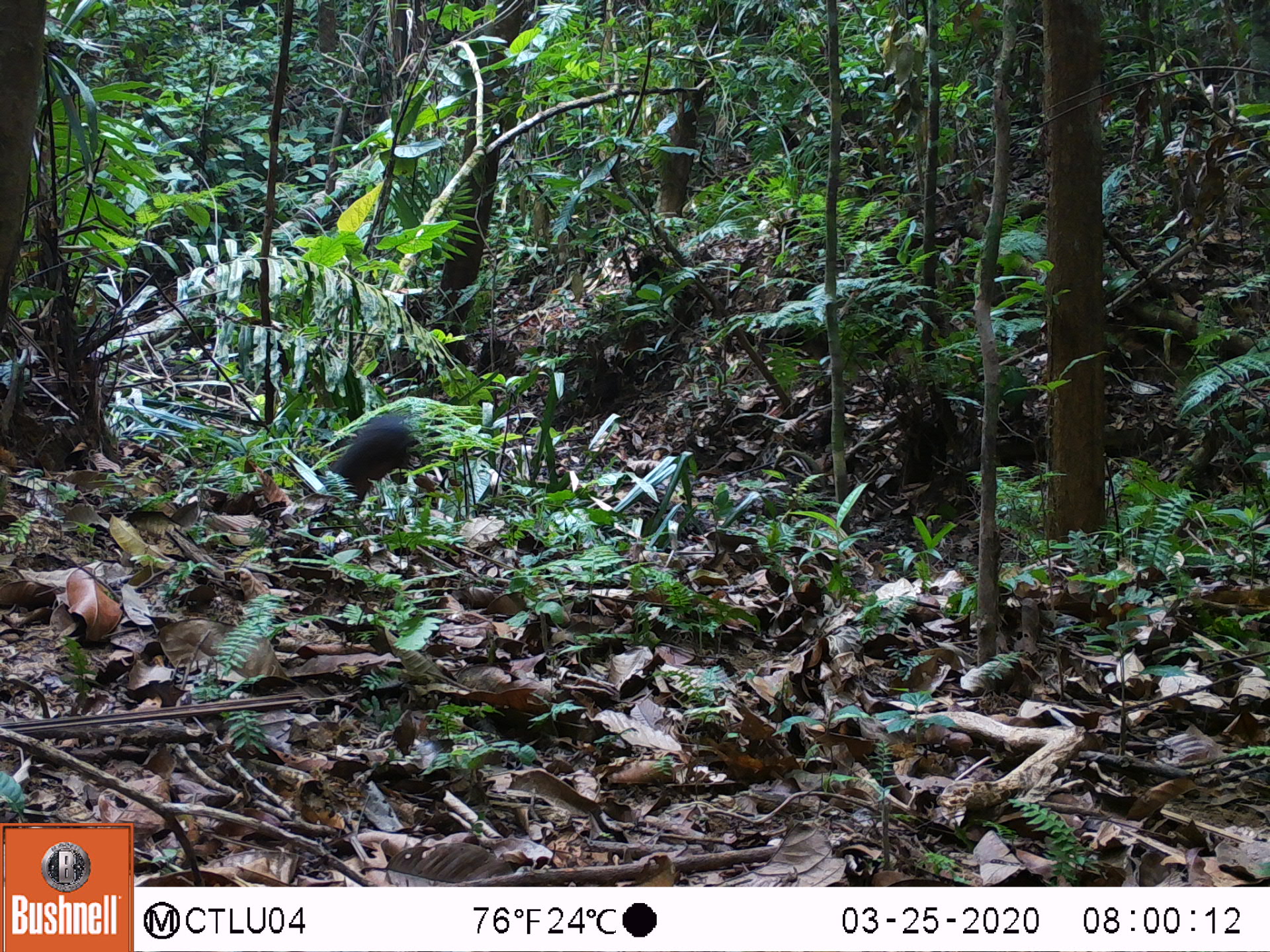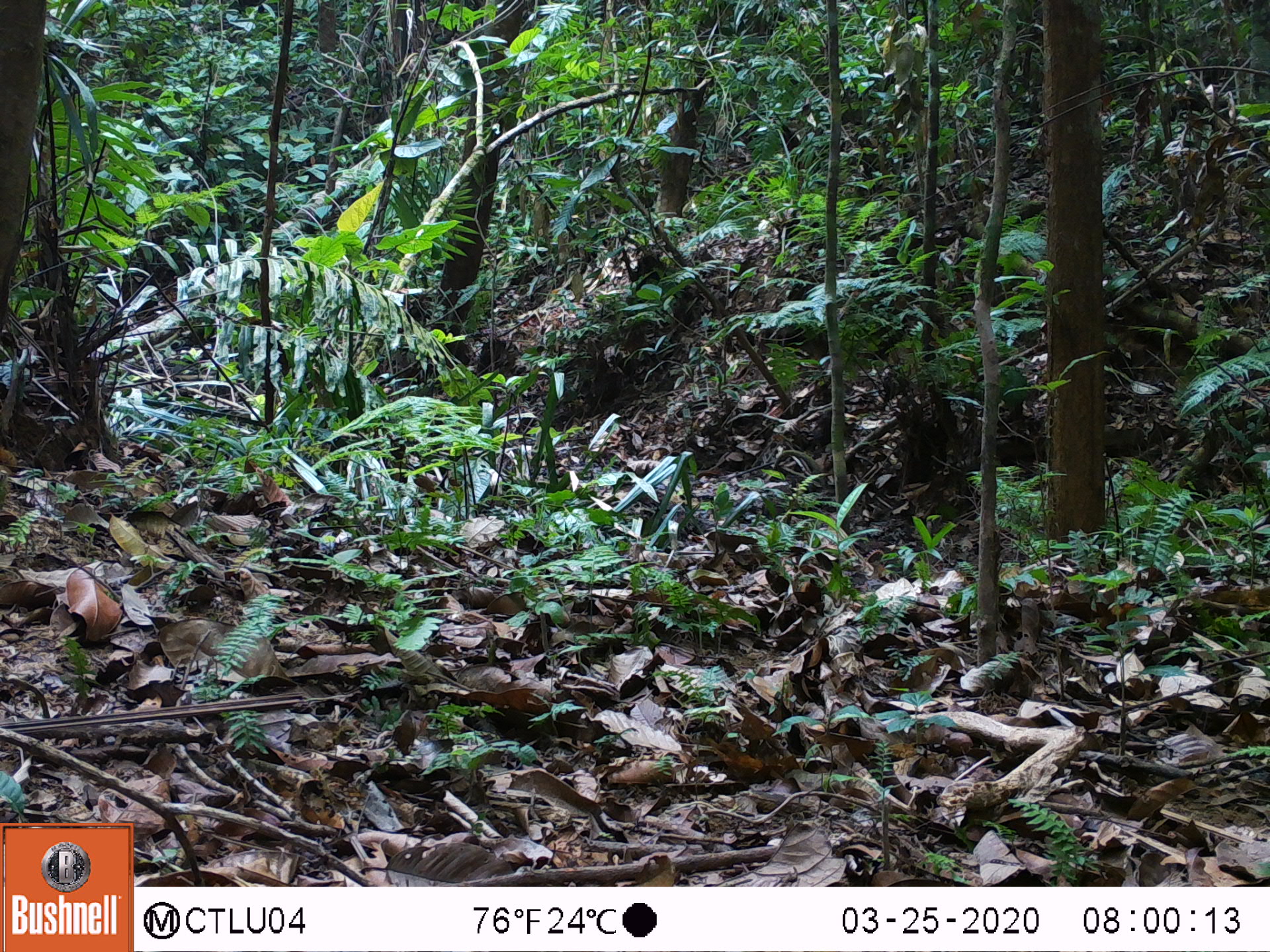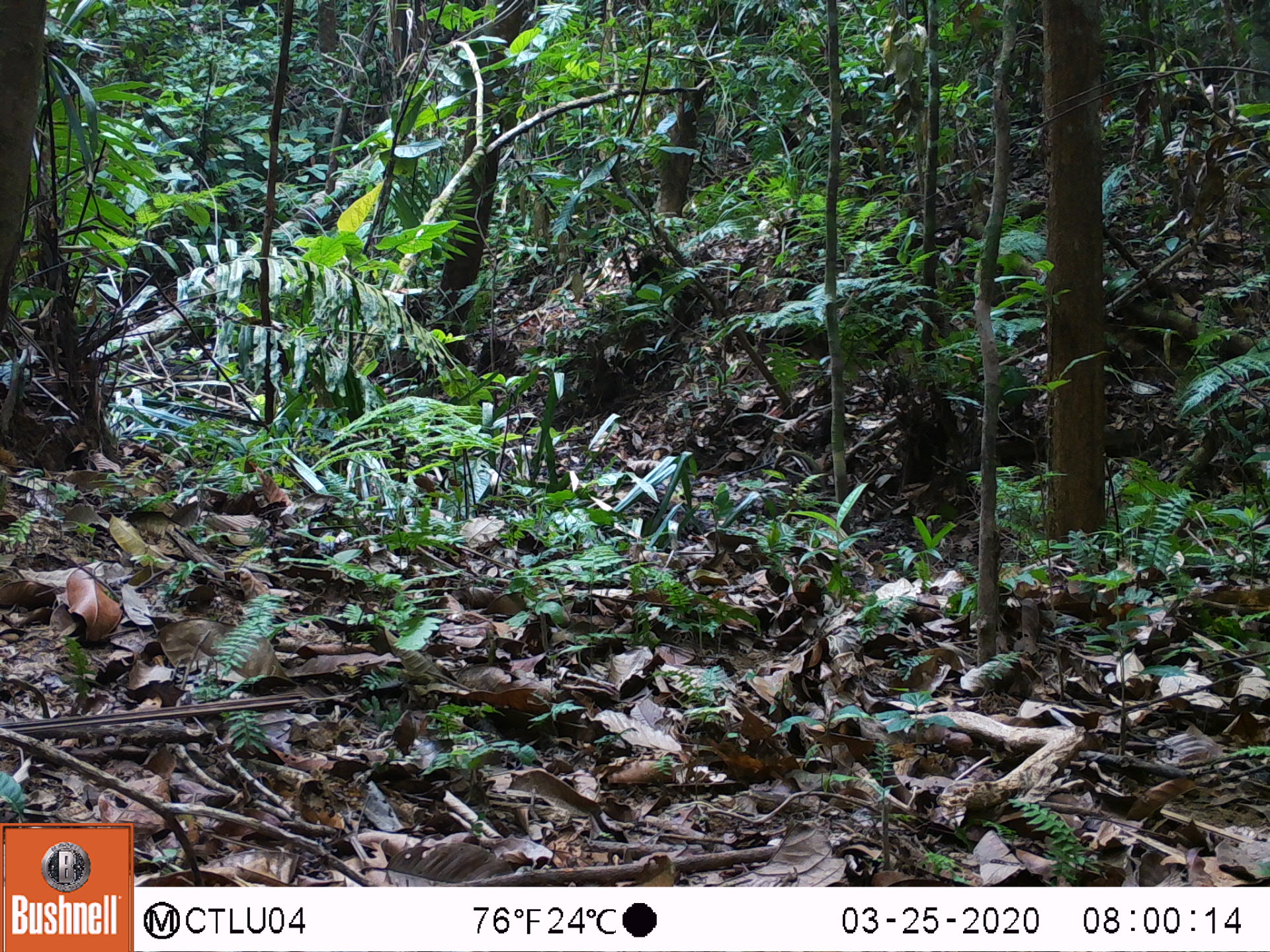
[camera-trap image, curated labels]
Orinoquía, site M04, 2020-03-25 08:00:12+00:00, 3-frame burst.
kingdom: Animalia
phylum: Chordata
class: Mammalia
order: Rodentia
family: Dasyproctidae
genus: Dasyprocta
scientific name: Dasyprocta fuliginosa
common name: black agouti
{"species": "black agouti (Dasyprocta fuliginosa)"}